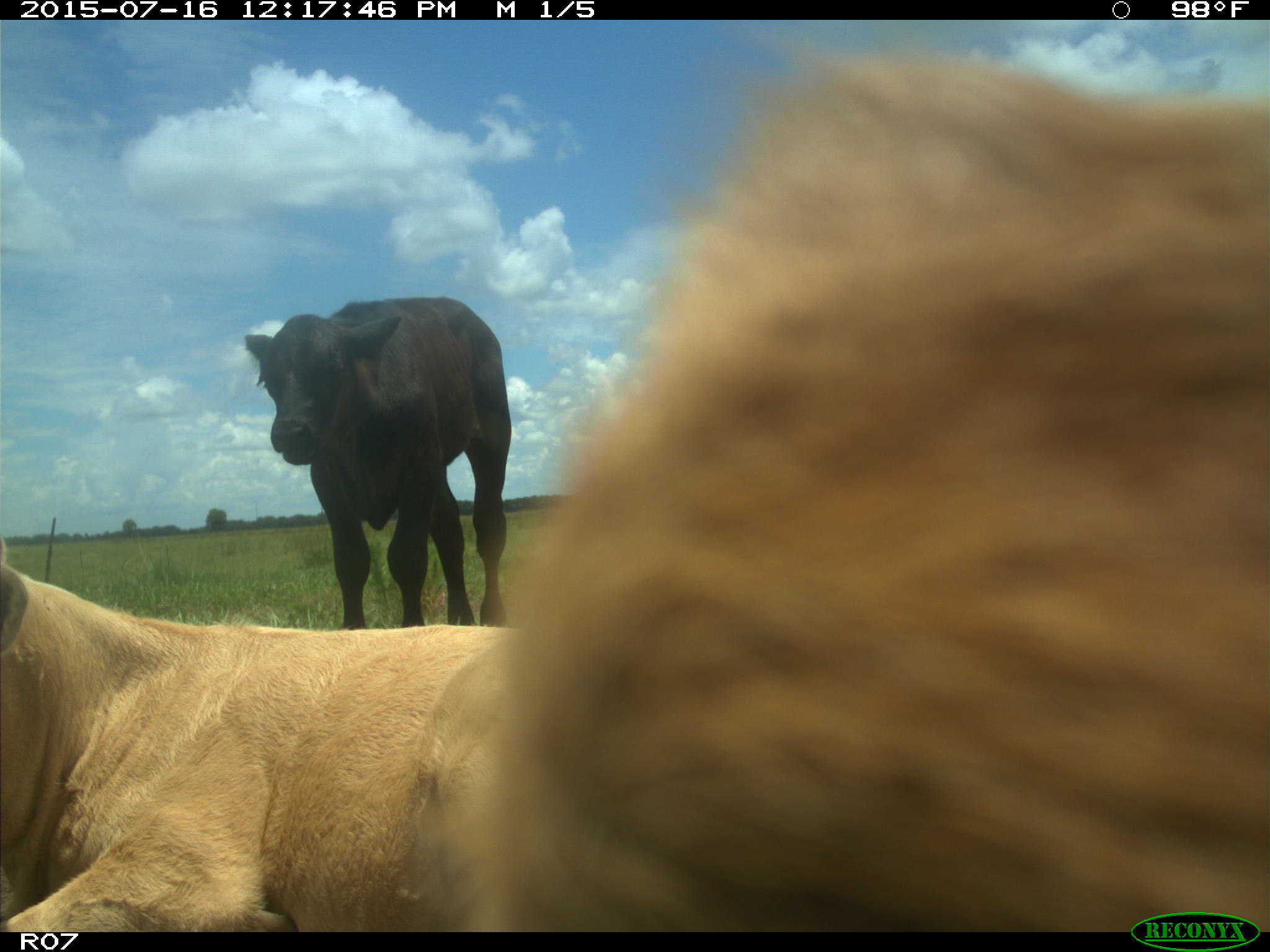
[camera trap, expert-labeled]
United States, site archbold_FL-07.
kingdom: Animalia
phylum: Chordata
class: Mammalia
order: Artiodactyla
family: Bovidae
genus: Bos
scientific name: Bos taurus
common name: domestic cow